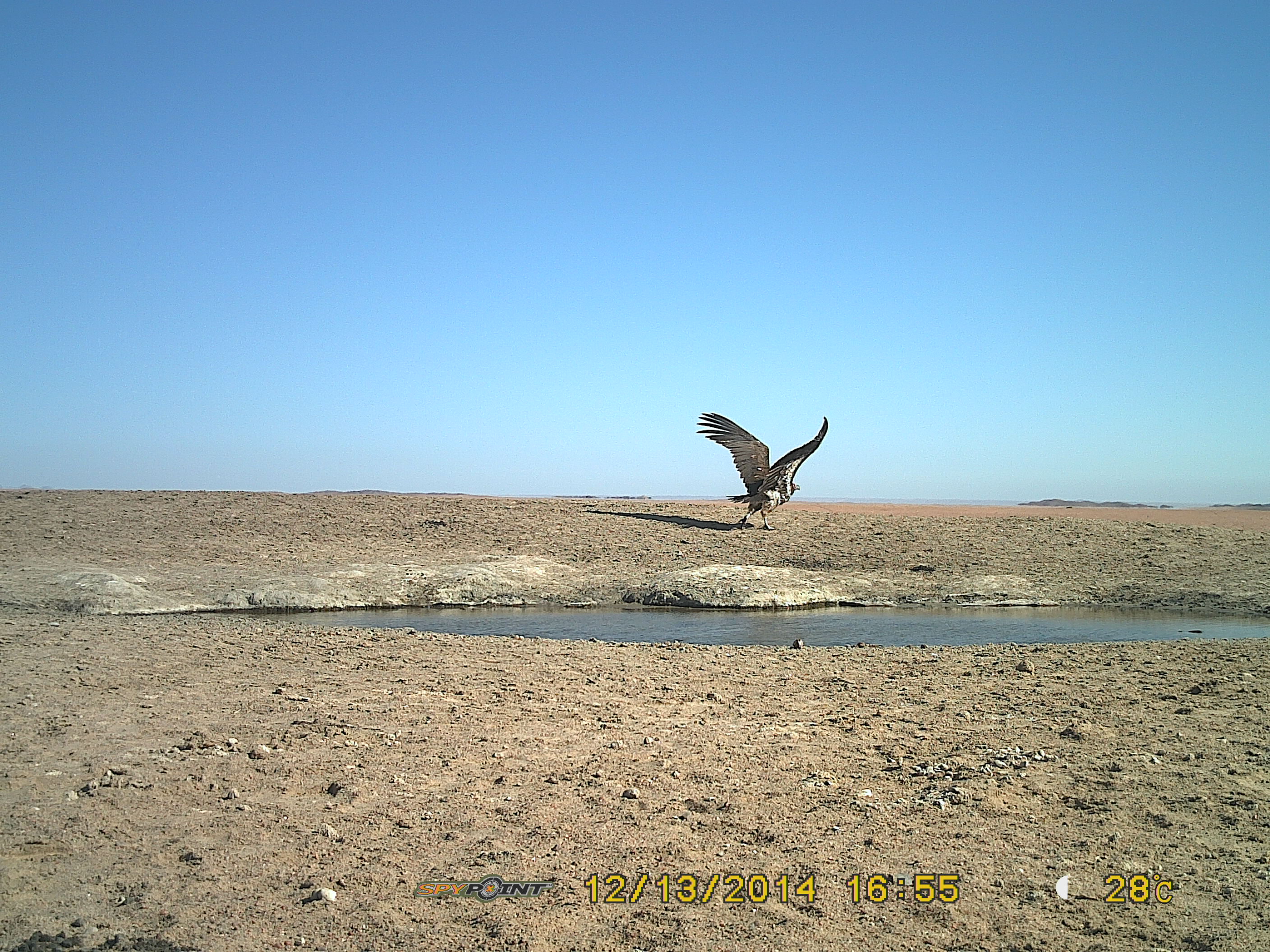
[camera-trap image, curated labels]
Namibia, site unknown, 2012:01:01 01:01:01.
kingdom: Animalia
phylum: Chordata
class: Aves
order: Accipitriformes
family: Accipitridae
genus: Torgos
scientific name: Torgos tracheliotos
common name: lappet-faced vulture